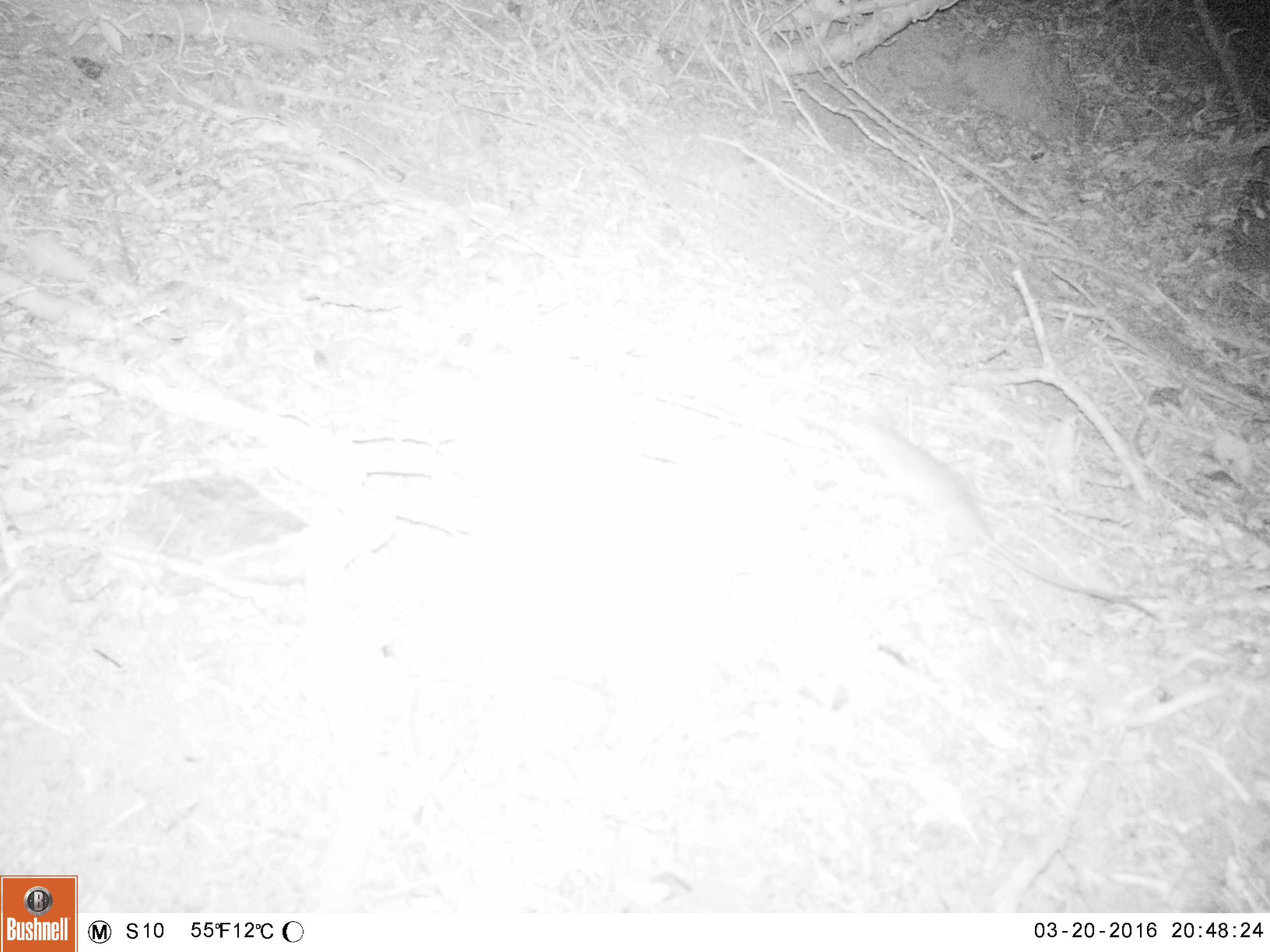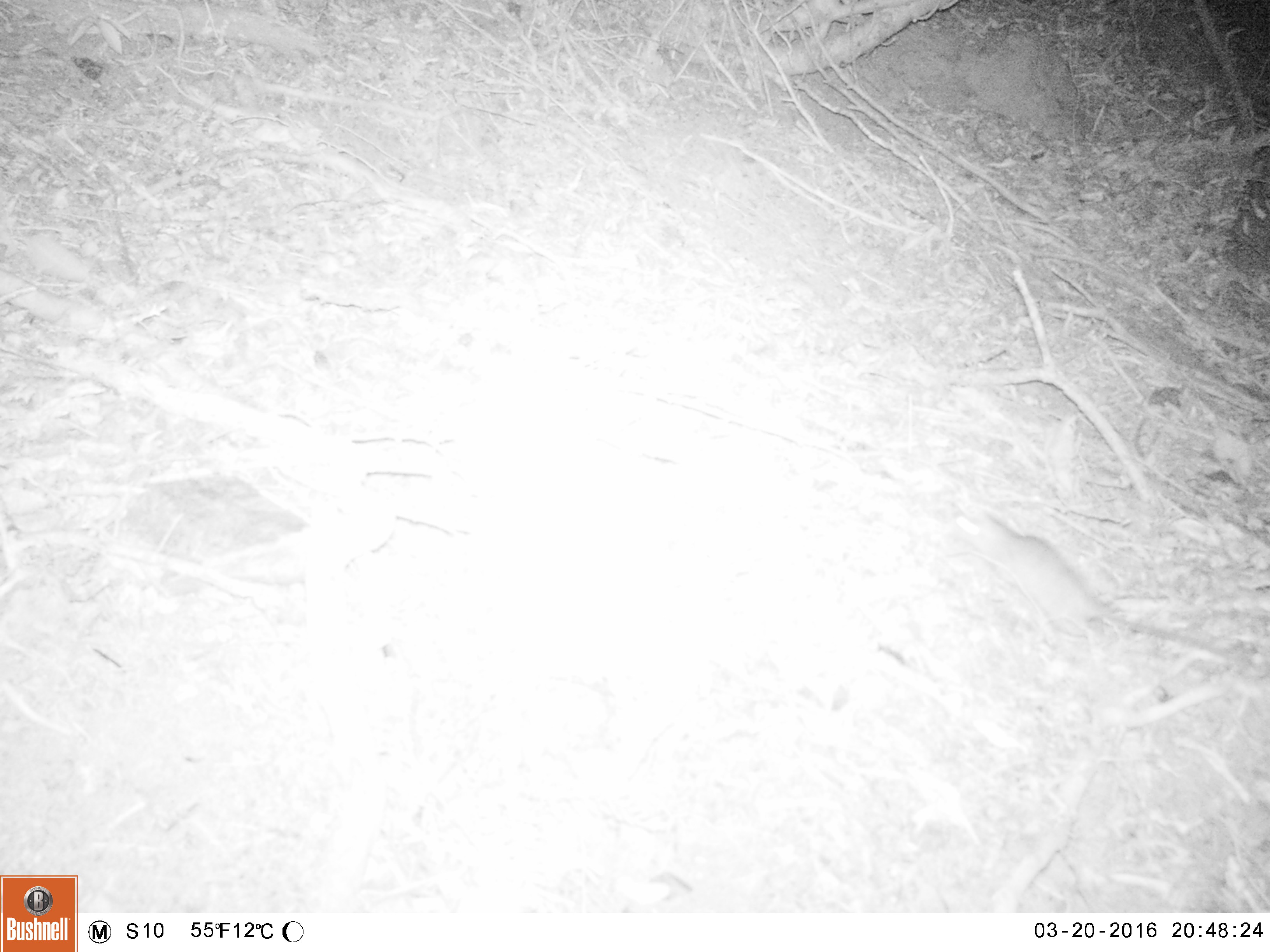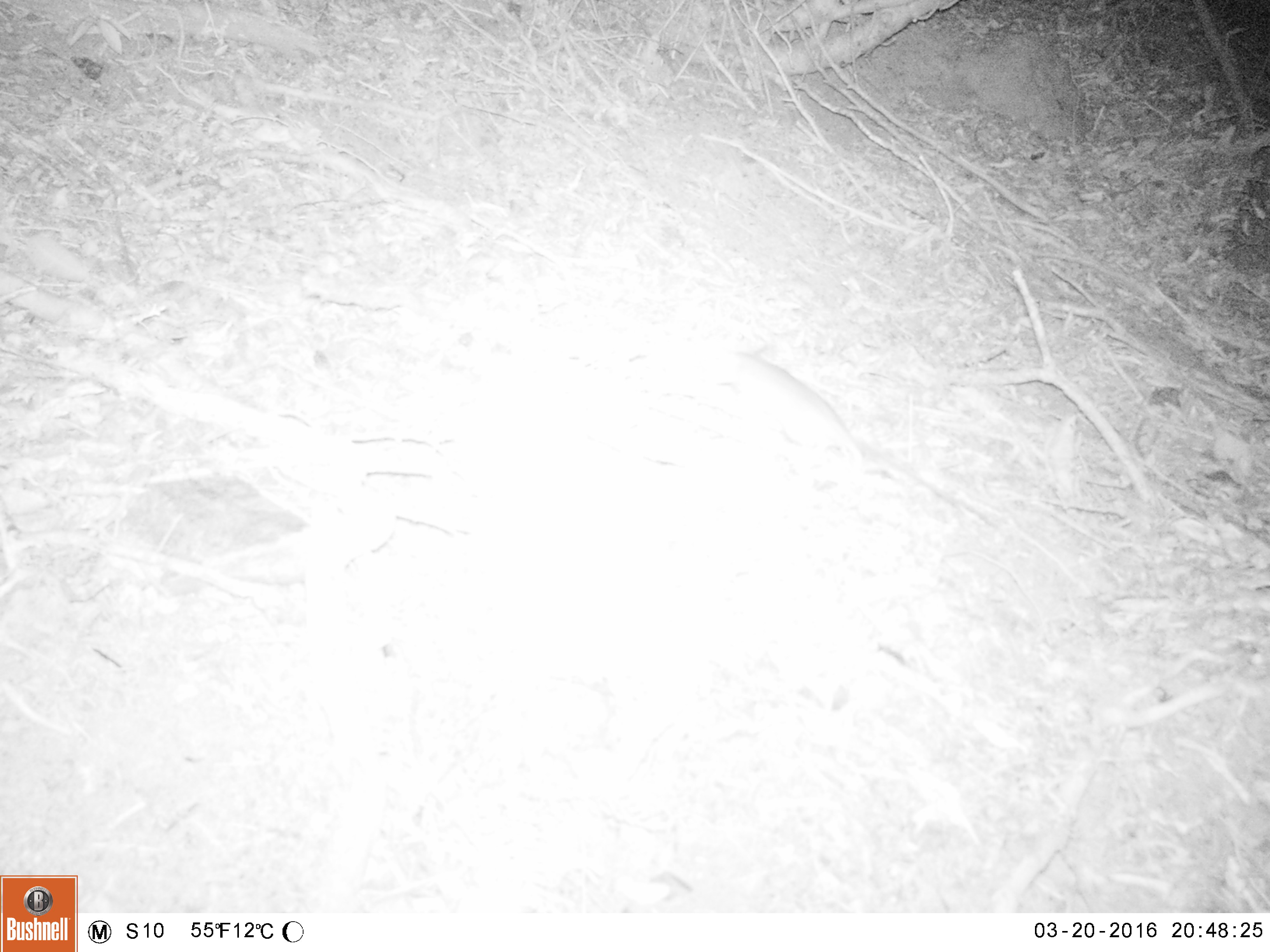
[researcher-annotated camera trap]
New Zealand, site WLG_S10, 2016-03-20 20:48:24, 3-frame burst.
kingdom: Animalia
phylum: Chordata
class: Mammalia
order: Rodentia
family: Muridae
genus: Rattus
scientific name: Rattus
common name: rat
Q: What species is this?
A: Rat (Rattus).